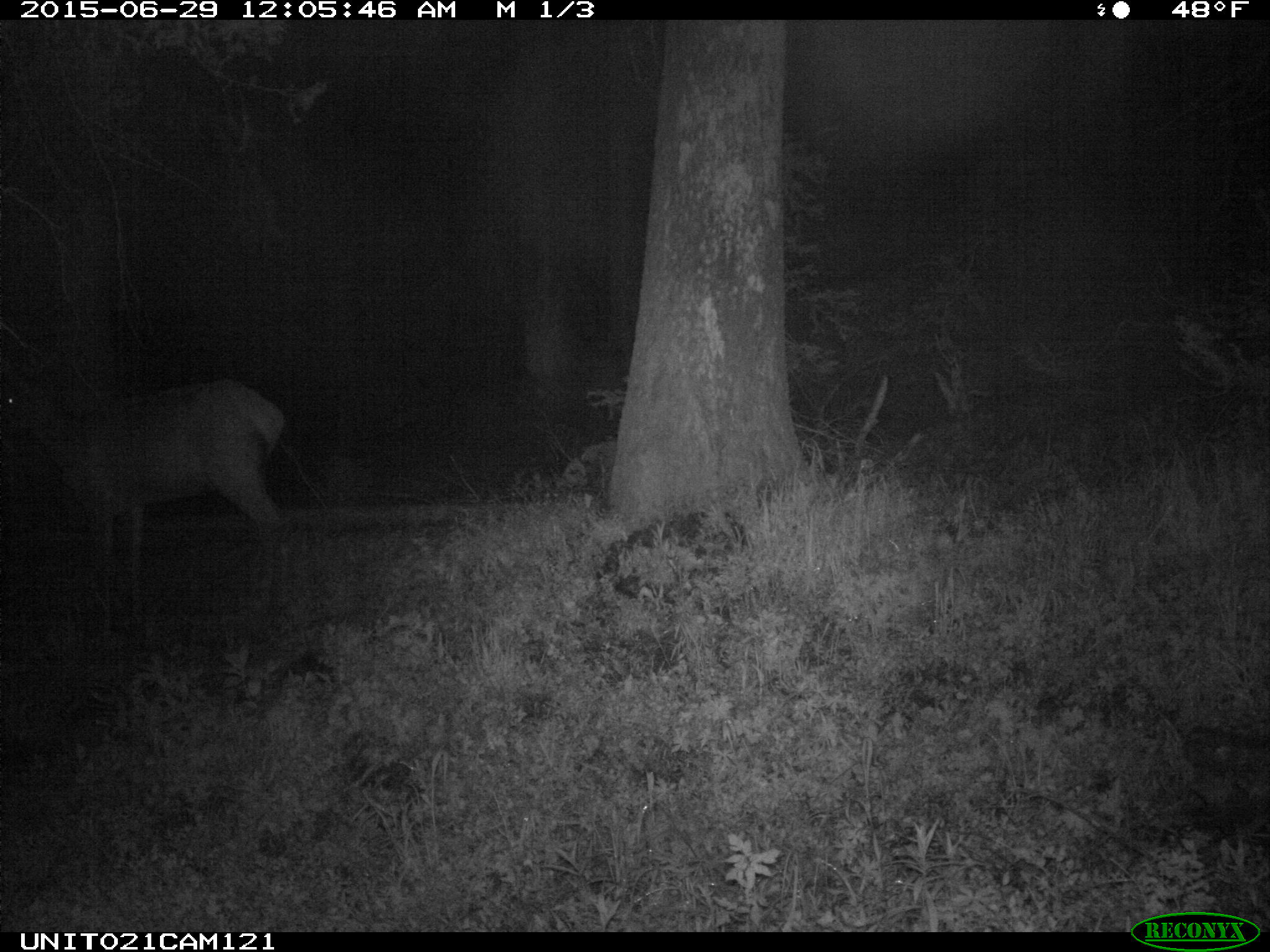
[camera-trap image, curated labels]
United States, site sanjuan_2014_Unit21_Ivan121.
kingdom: Animalia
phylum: Chordata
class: Mammalia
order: Artiodactyla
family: Cervidae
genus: Cervus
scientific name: Cervus elaphus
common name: red deer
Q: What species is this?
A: Cervus elaphus (red deer).